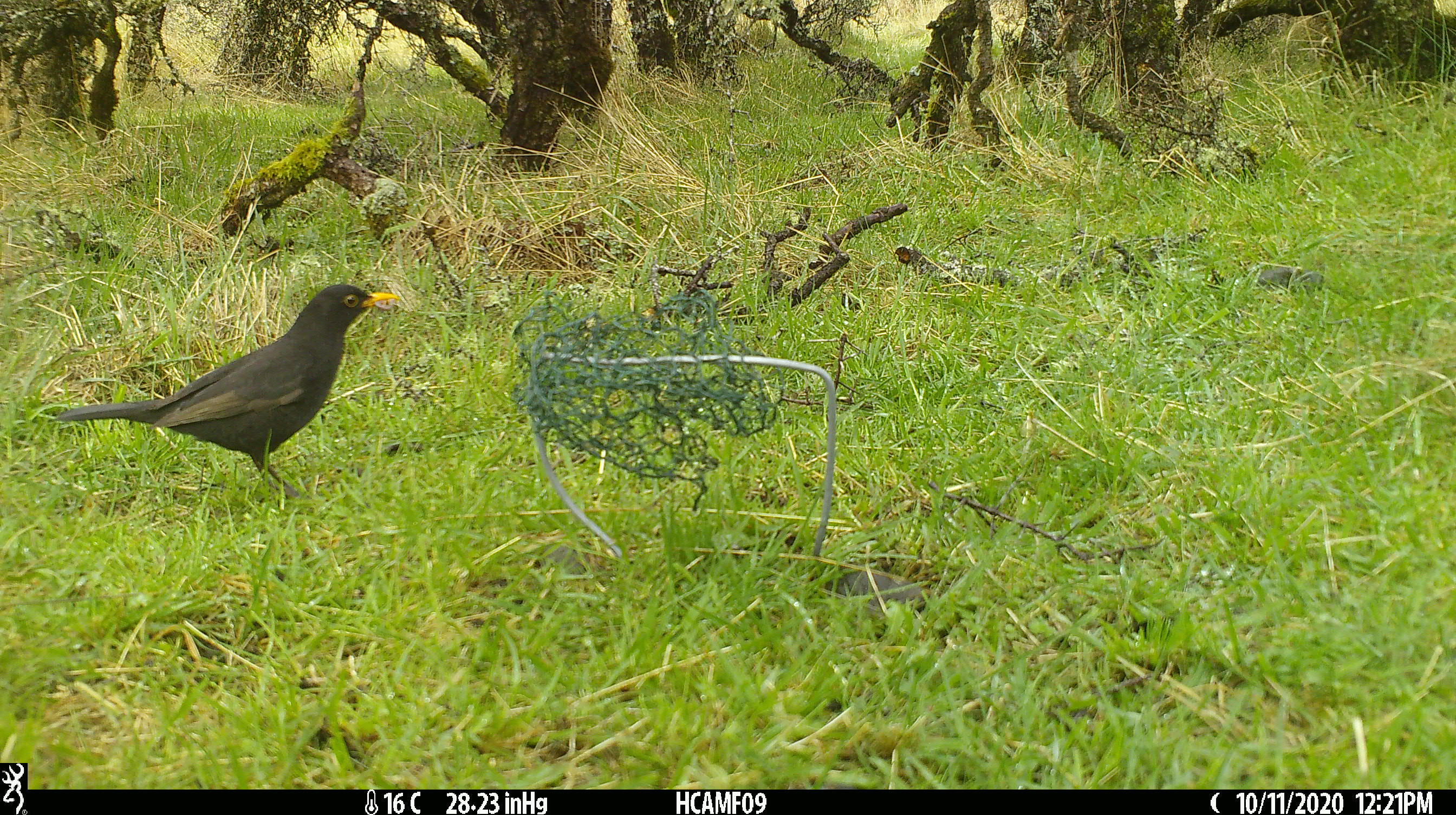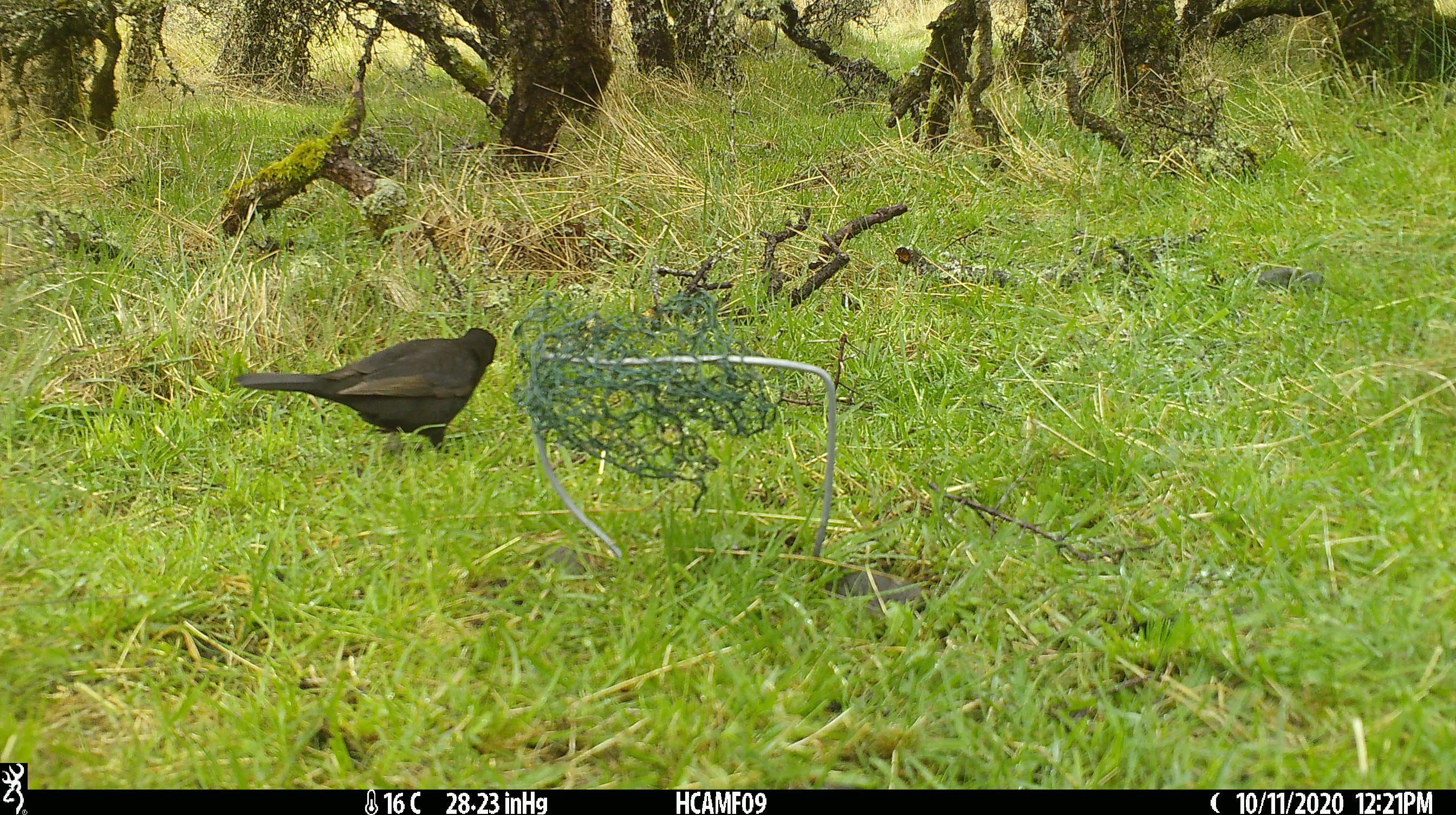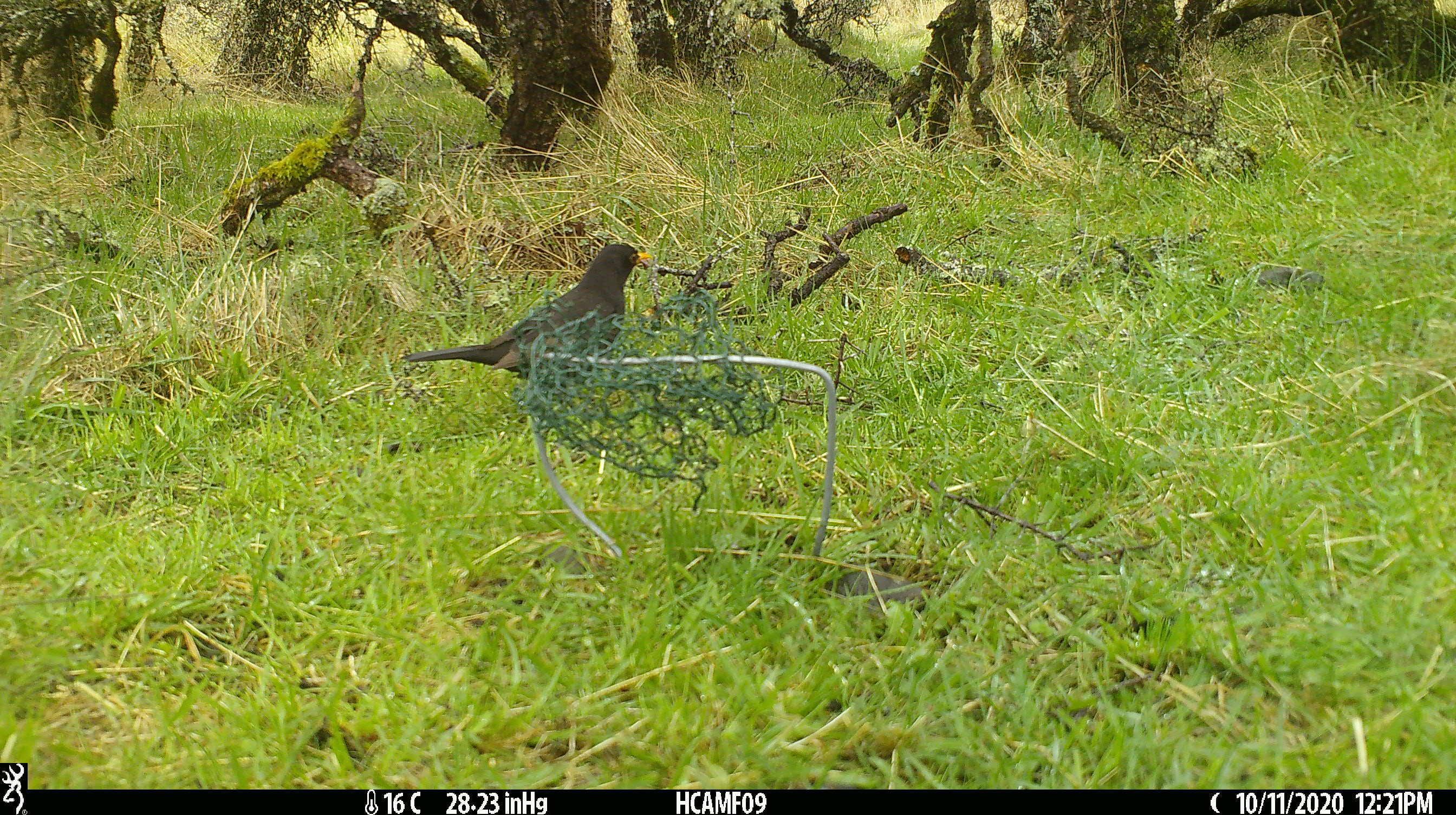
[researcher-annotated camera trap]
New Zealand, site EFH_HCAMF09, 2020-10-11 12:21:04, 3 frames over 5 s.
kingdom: Animalia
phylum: Chordata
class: Aves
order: Passeriformes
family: Turdidae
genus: Turdus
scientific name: Turdus merula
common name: eurasian blackbird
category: blackbird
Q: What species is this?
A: Blackbird (eurasian blackbird) (Turdus merula).